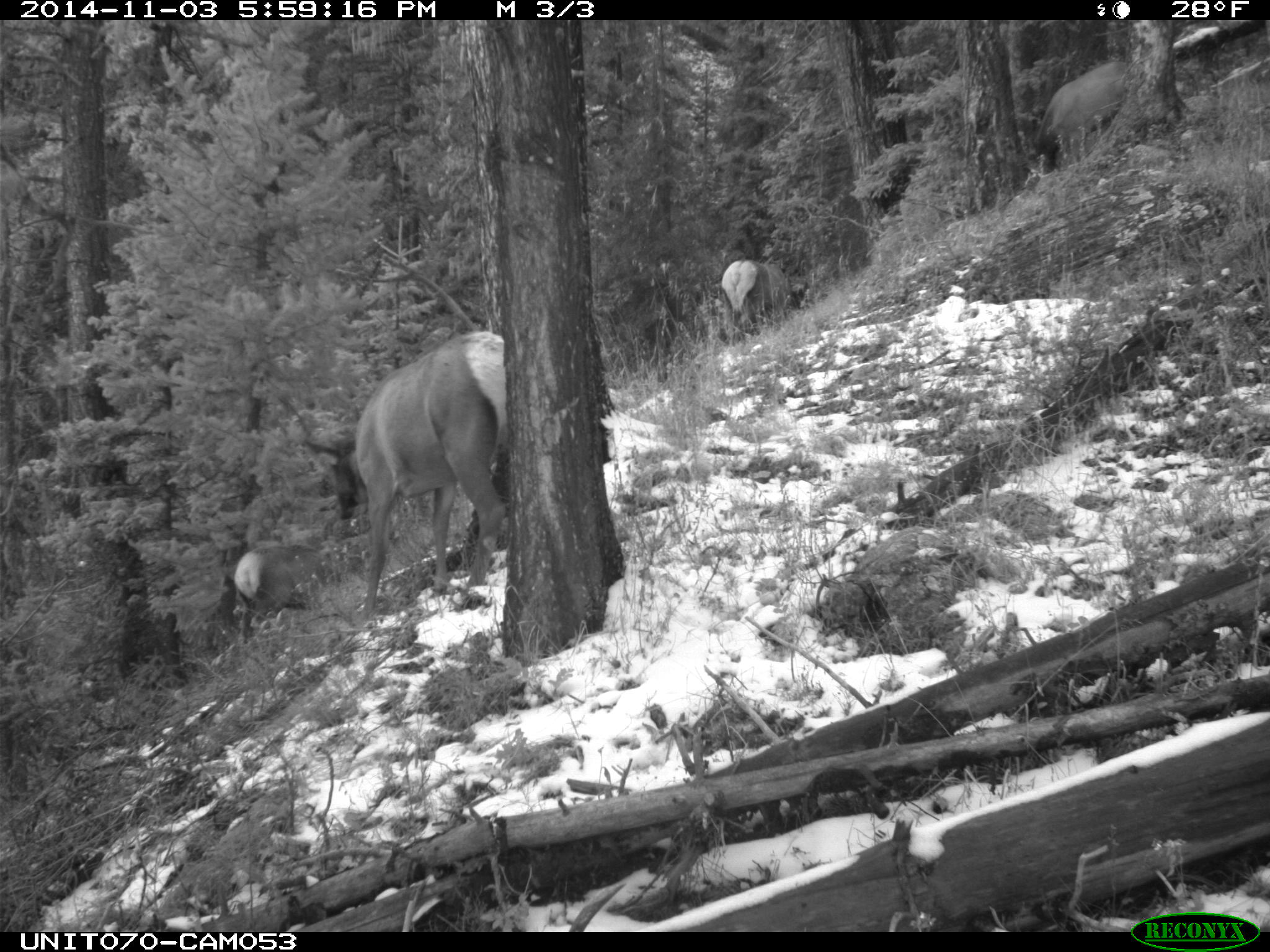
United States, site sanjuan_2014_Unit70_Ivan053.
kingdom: Animalia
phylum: Chordata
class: Mammalia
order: Artiodactyla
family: Cervidae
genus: Cervus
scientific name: Cervus elaphus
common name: red deer